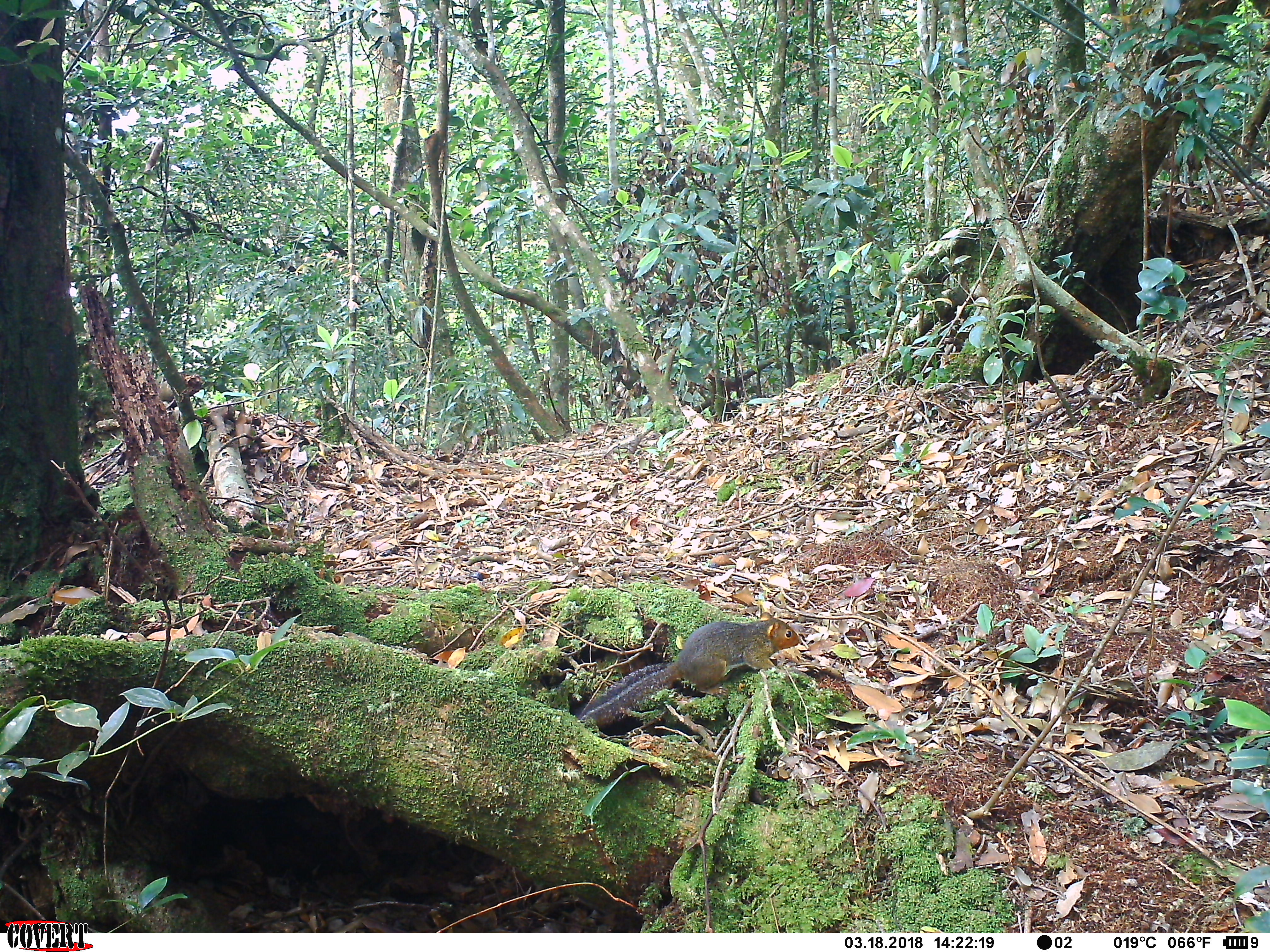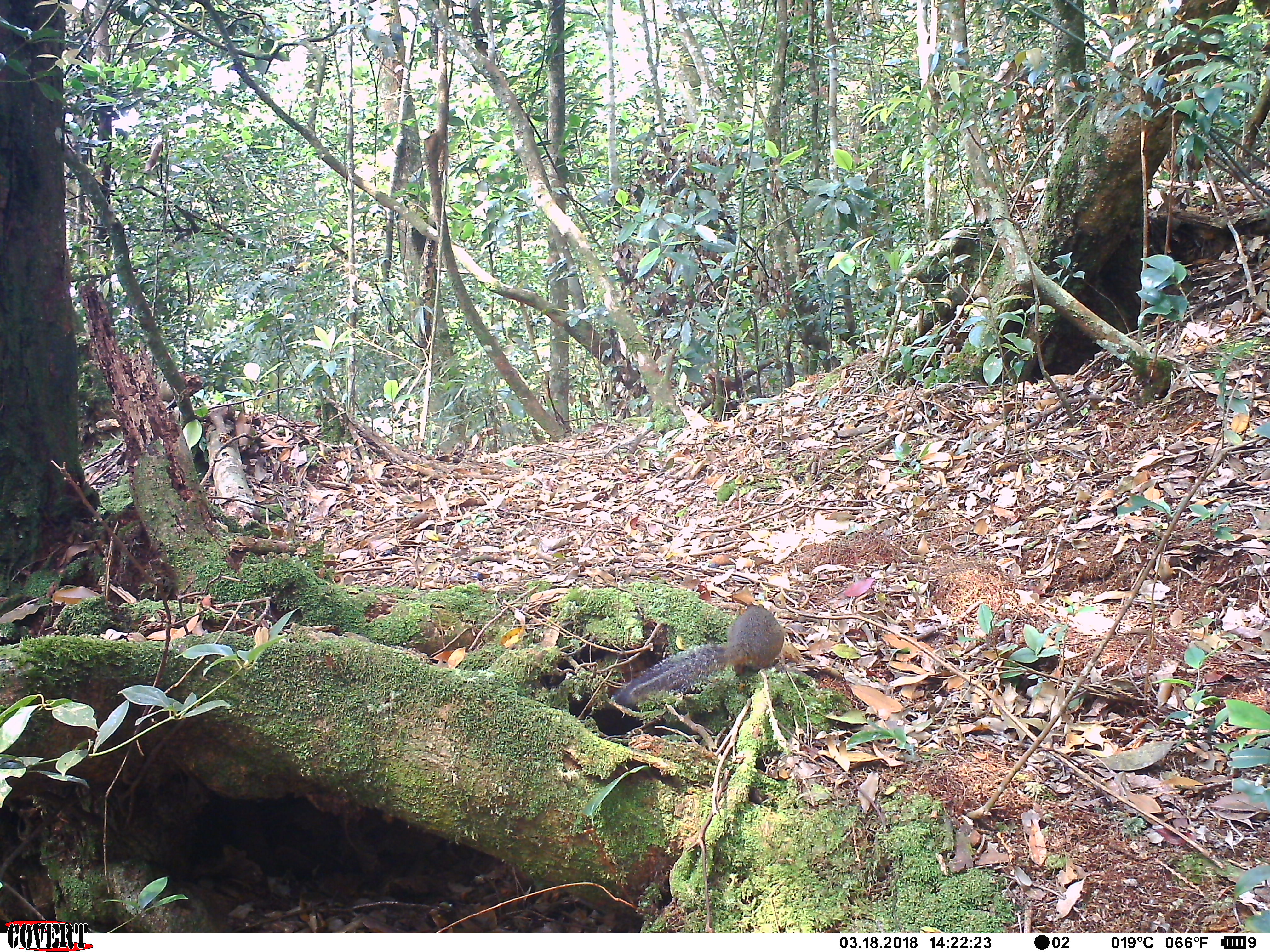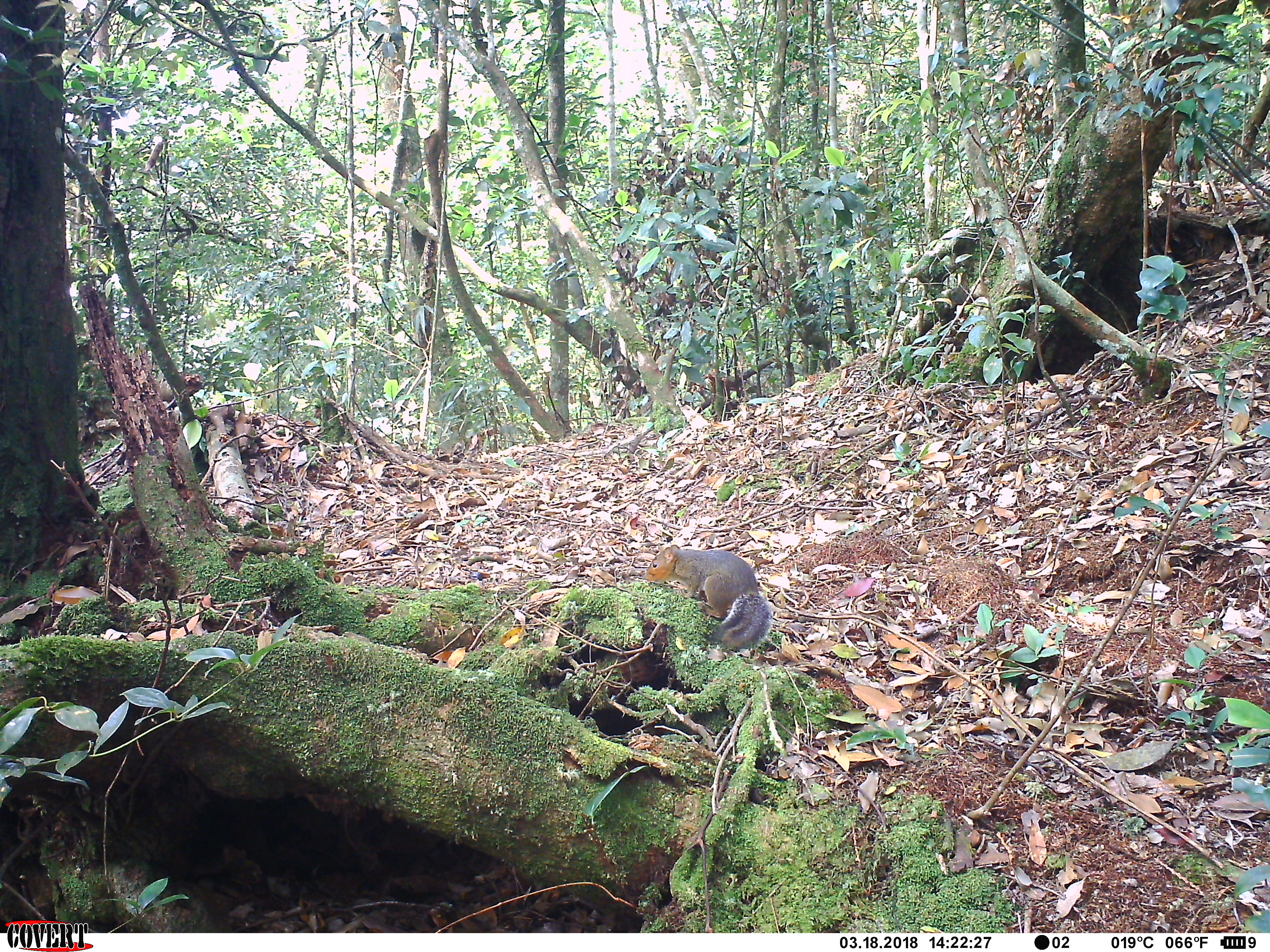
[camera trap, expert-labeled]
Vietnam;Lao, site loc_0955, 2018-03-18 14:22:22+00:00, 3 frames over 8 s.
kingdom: Animalia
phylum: Chordata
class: Mammalia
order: Rodentia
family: Sciuridae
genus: Dremomys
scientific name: Dremomys rufigenis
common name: red-cheeked squirrel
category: red cheeked squirrel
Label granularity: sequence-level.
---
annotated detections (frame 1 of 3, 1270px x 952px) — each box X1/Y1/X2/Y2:
red cheeked squirrel: 577/611/802/729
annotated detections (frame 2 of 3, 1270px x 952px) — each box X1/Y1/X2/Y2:
red cheeked squirrel: 612/603/784/711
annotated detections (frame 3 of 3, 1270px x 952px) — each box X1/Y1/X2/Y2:
red cheeked squirrel: 642/543/773/652